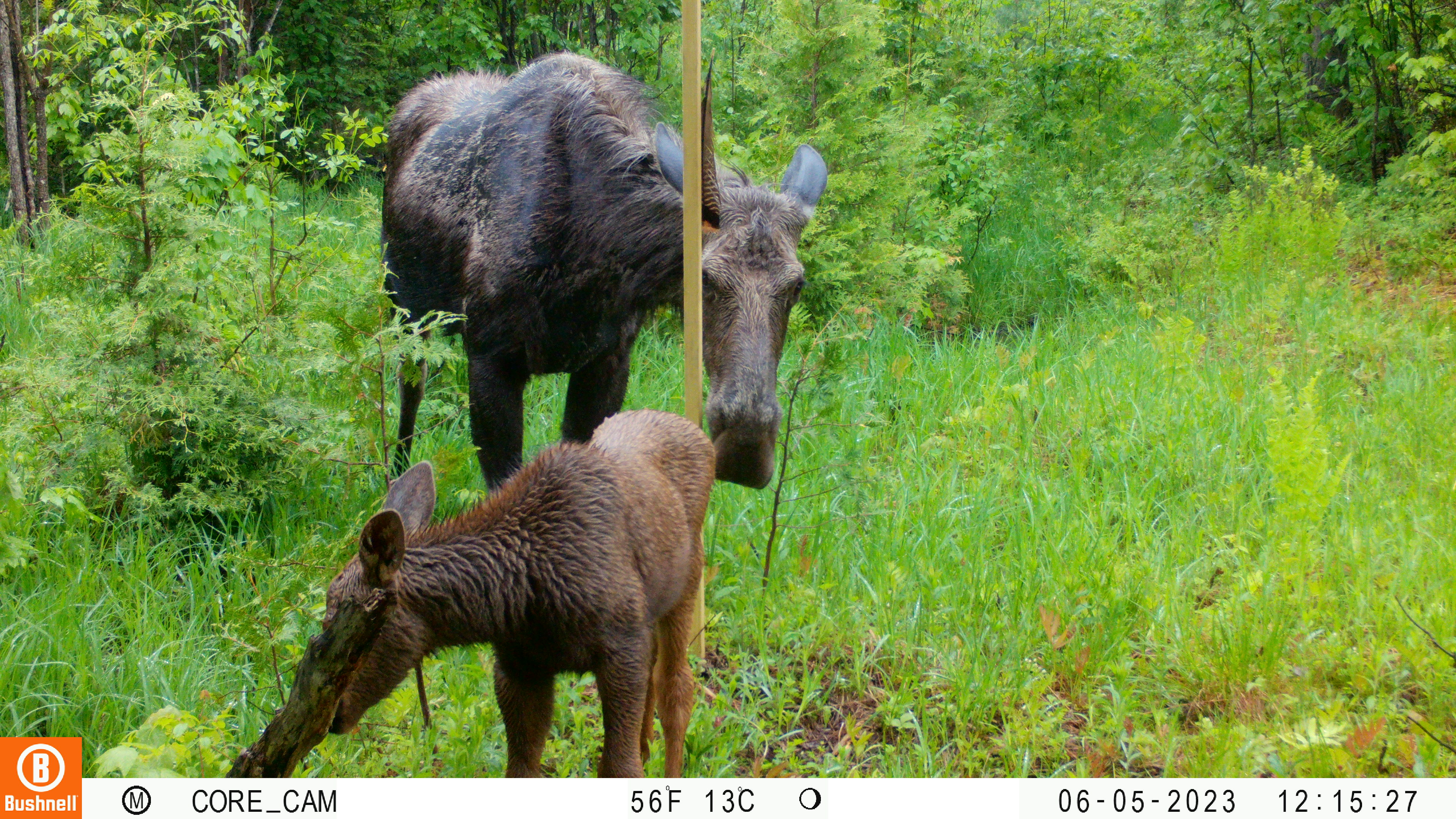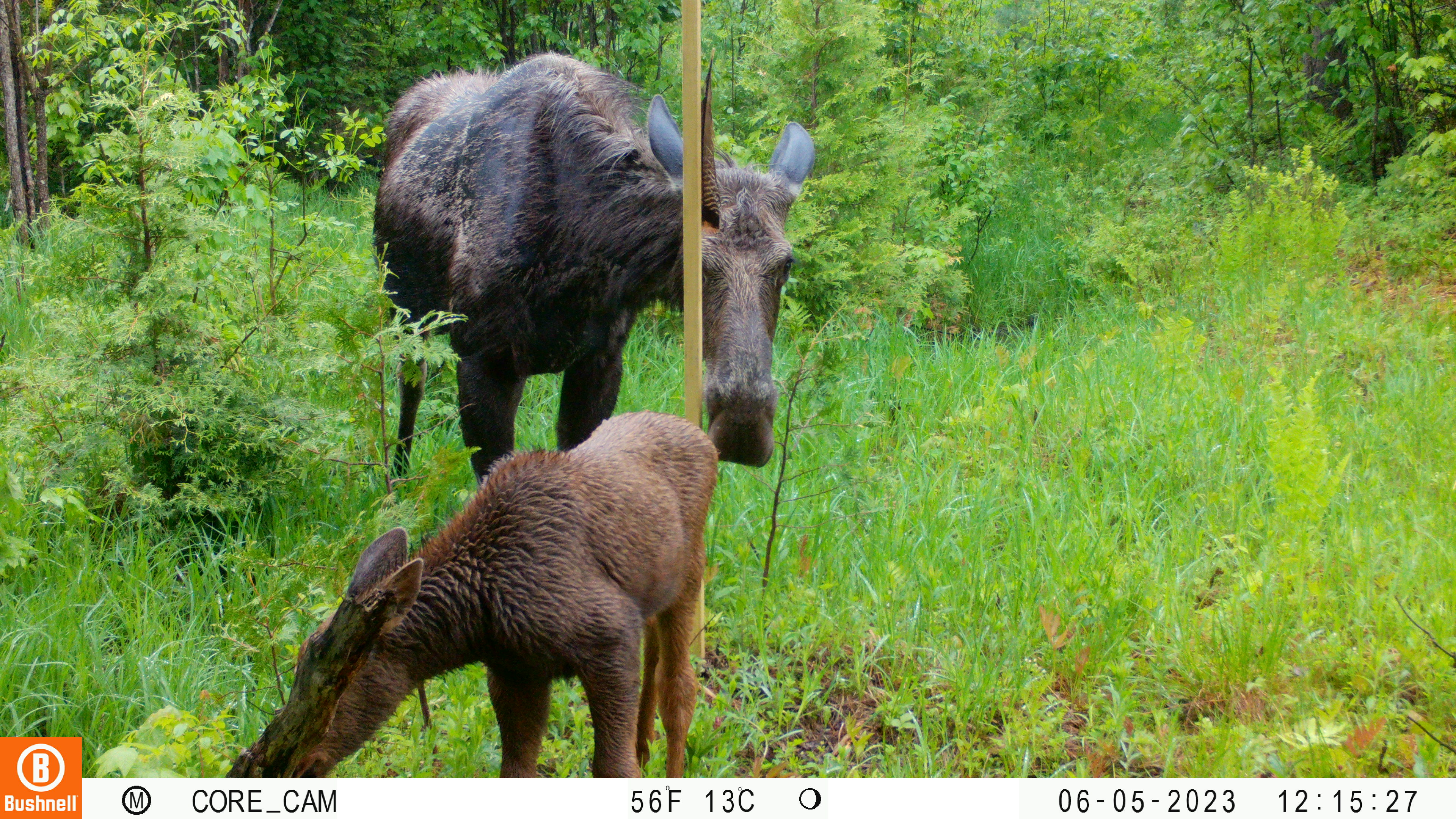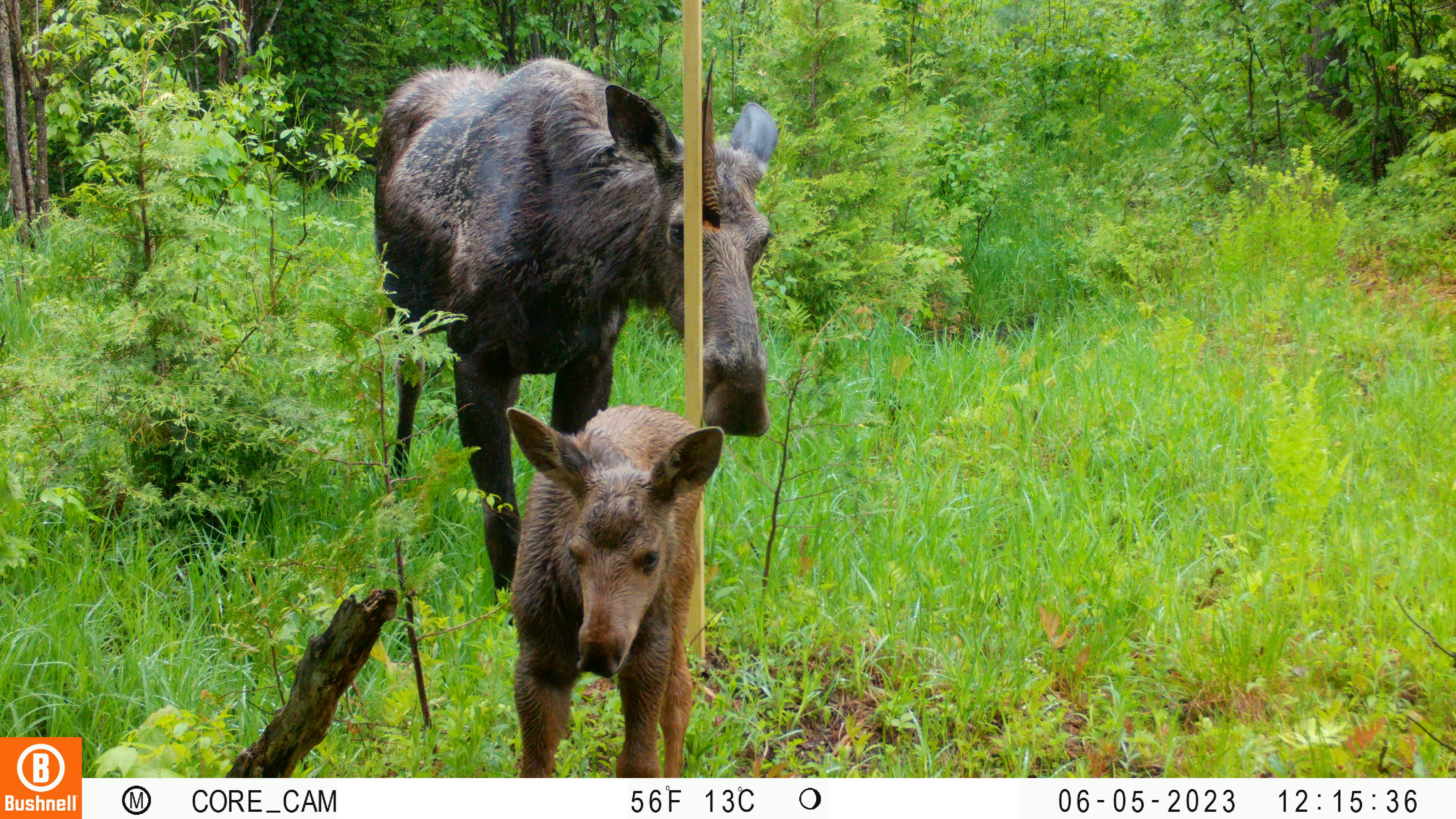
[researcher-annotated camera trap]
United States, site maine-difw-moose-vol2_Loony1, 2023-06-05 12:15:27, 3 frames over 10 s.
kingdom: Animalia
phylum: Chordata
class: Mammalia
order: Artiodactyla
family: Cervidae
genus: Alces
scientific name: Alces alces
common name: moose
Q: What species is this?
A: Moose (Alces alces).